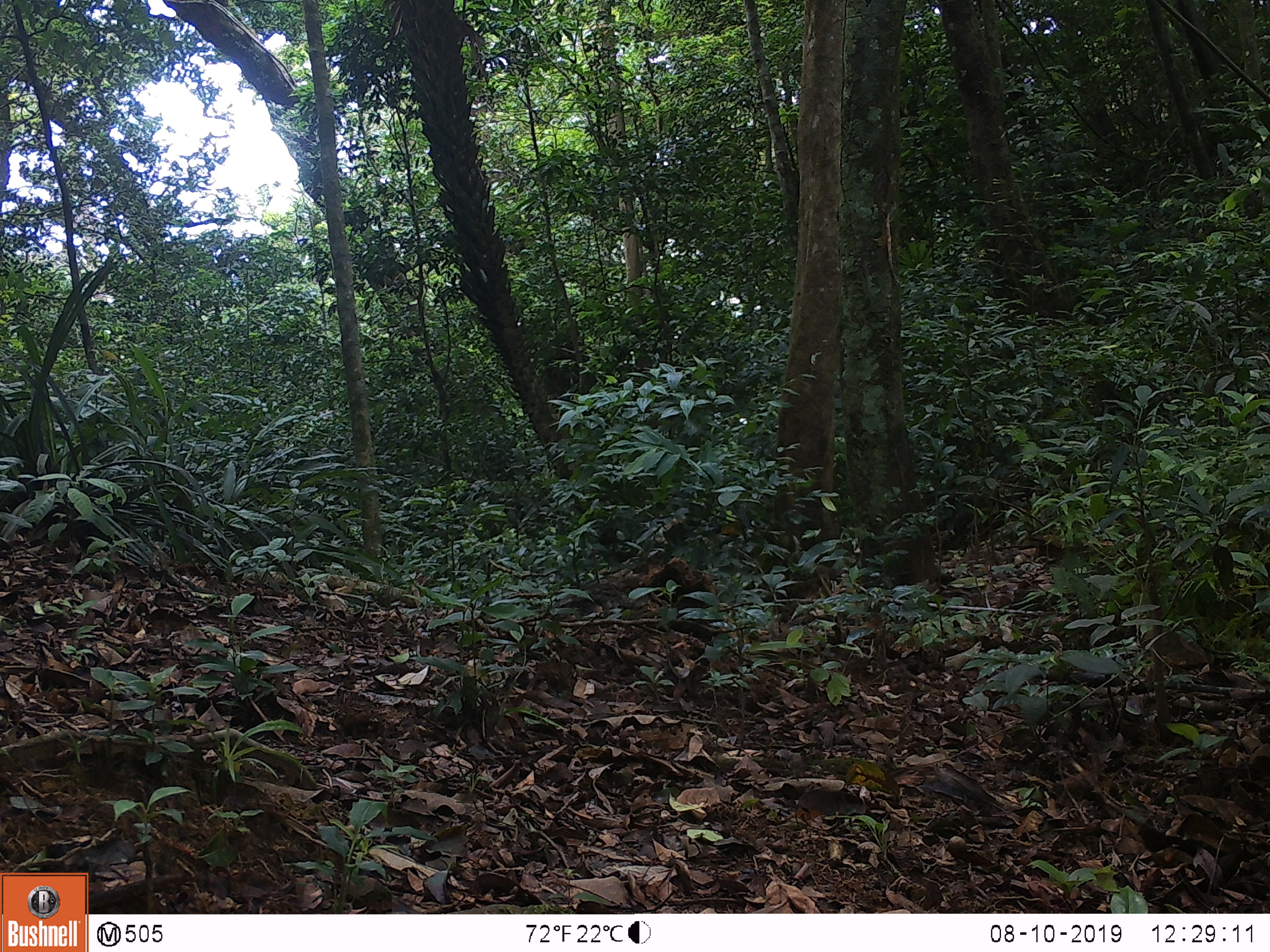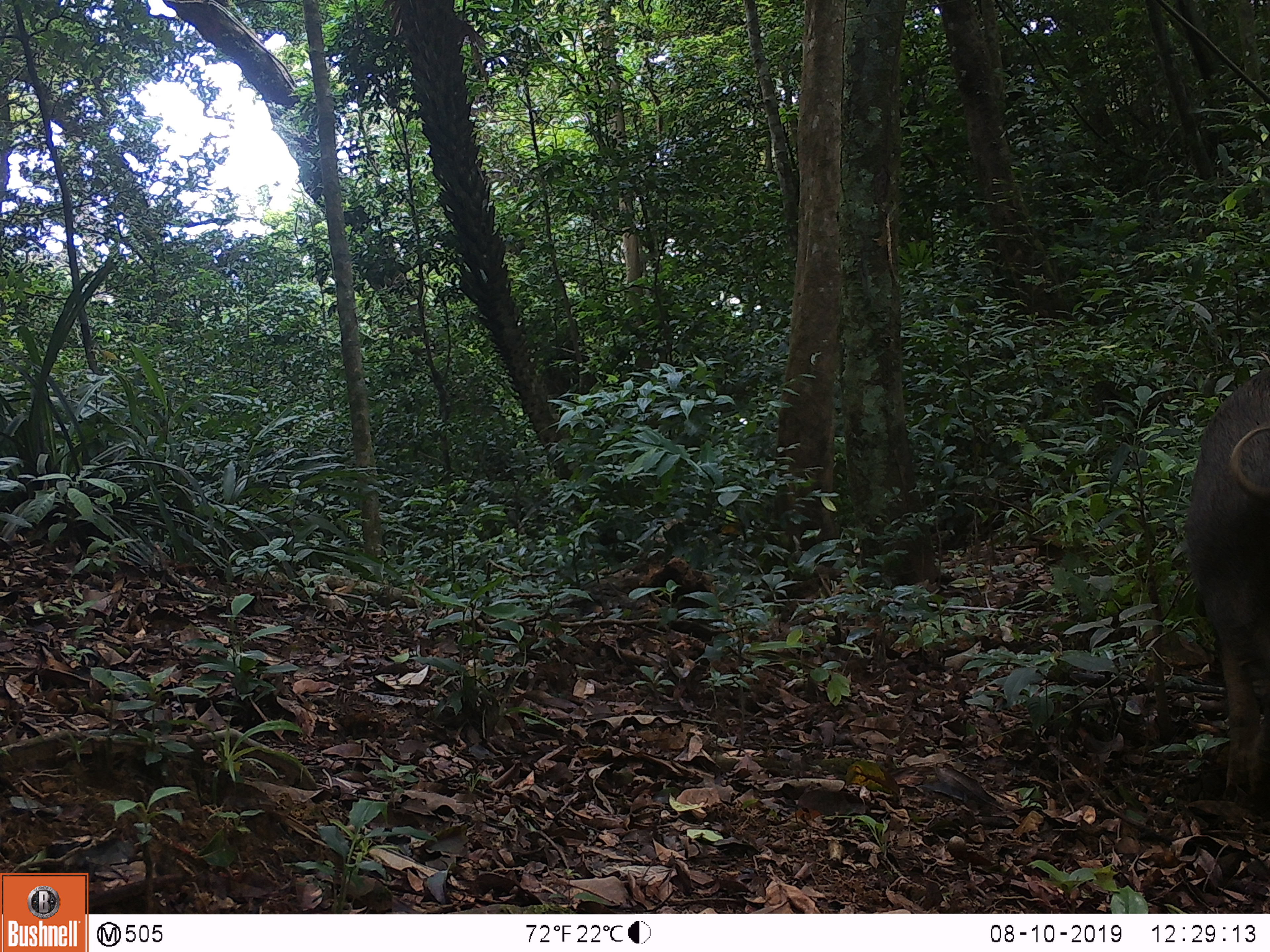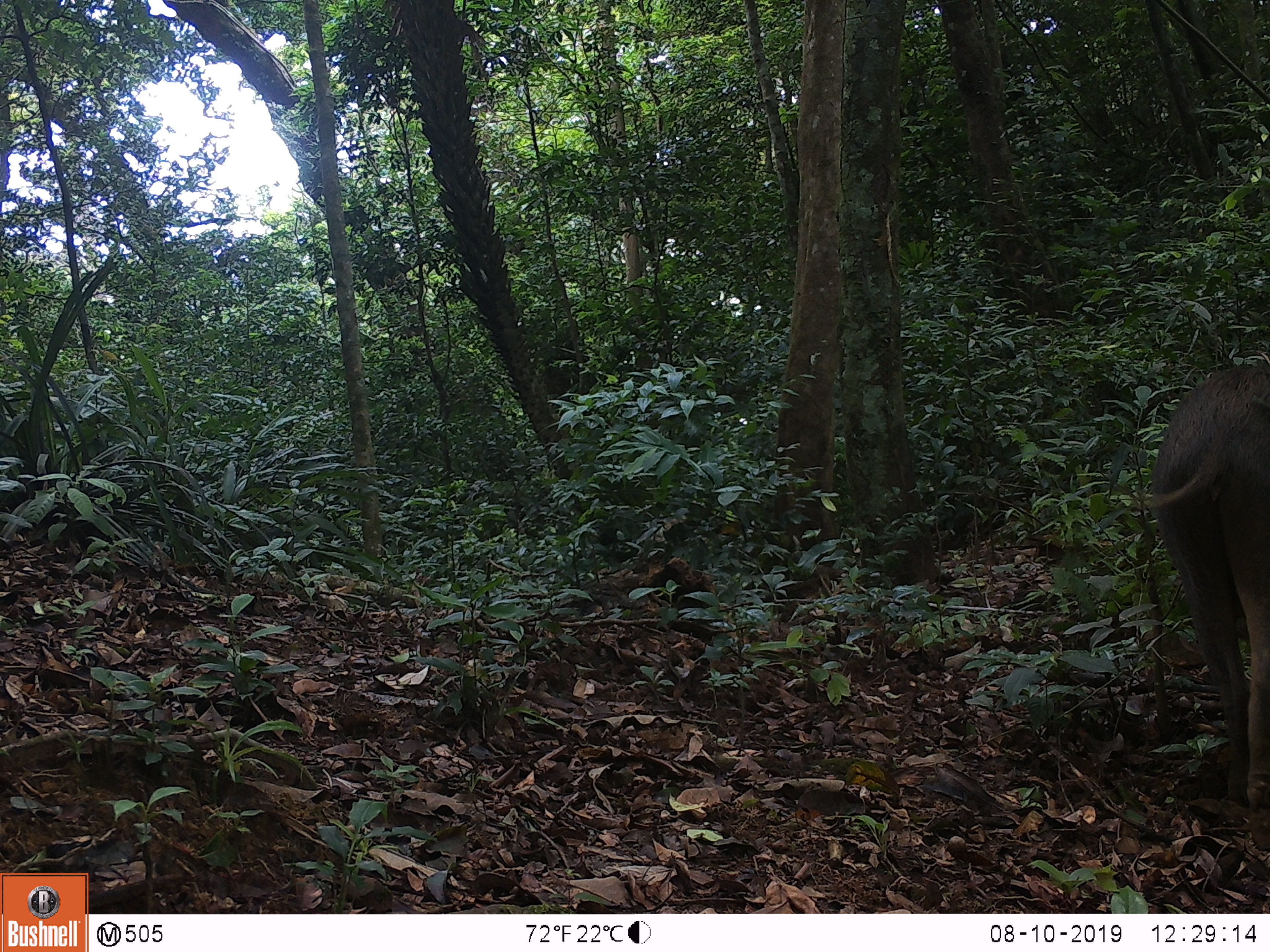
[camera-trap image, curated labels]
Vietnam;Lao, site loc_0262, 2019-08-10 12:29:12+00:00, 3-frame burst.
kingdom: Animalia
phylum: Chordata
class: Mammalia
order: Artiodactyla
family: Suidae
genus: Sus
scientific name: Sus scrofa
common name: eurasian wild pig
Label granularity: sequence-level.